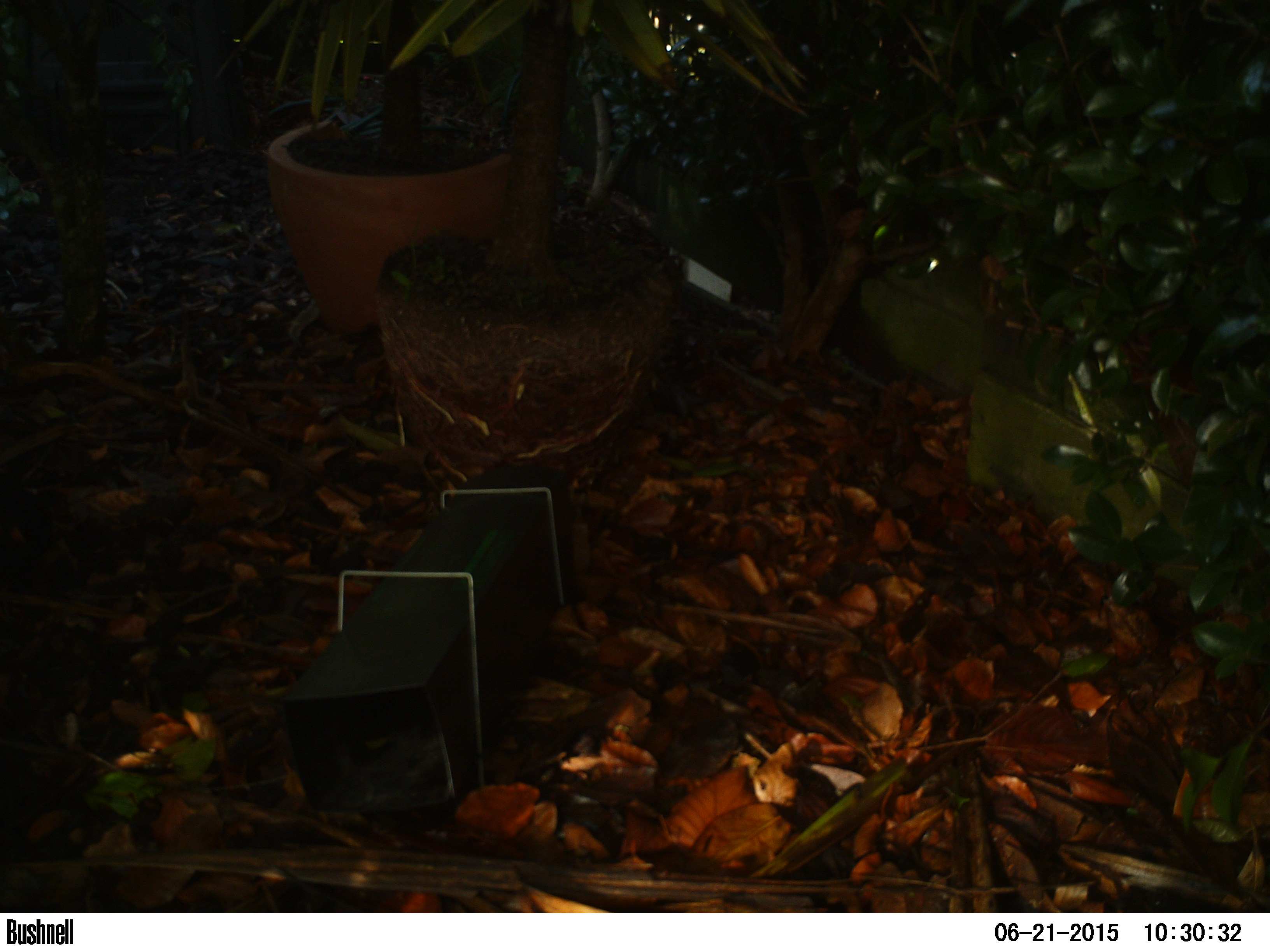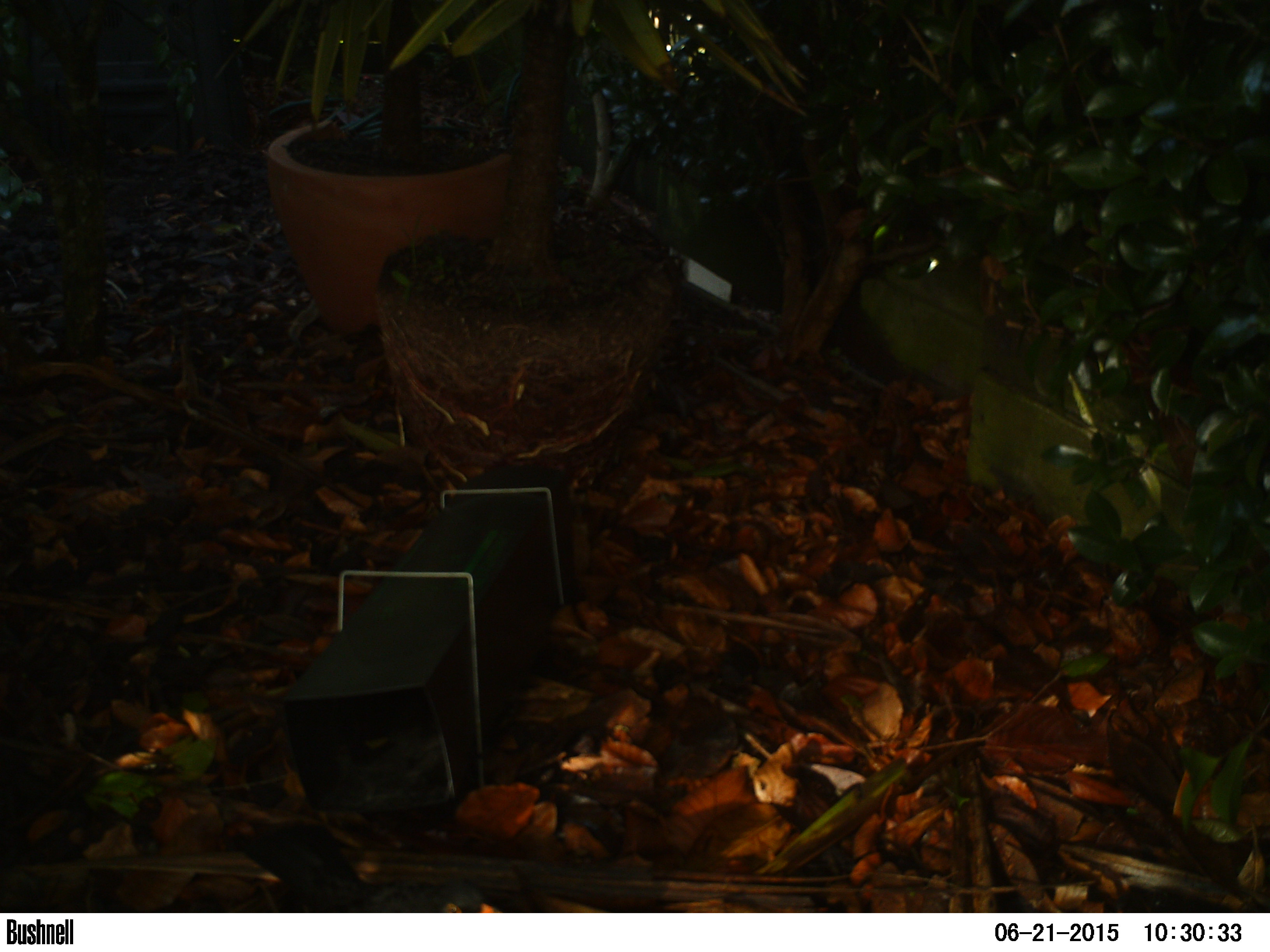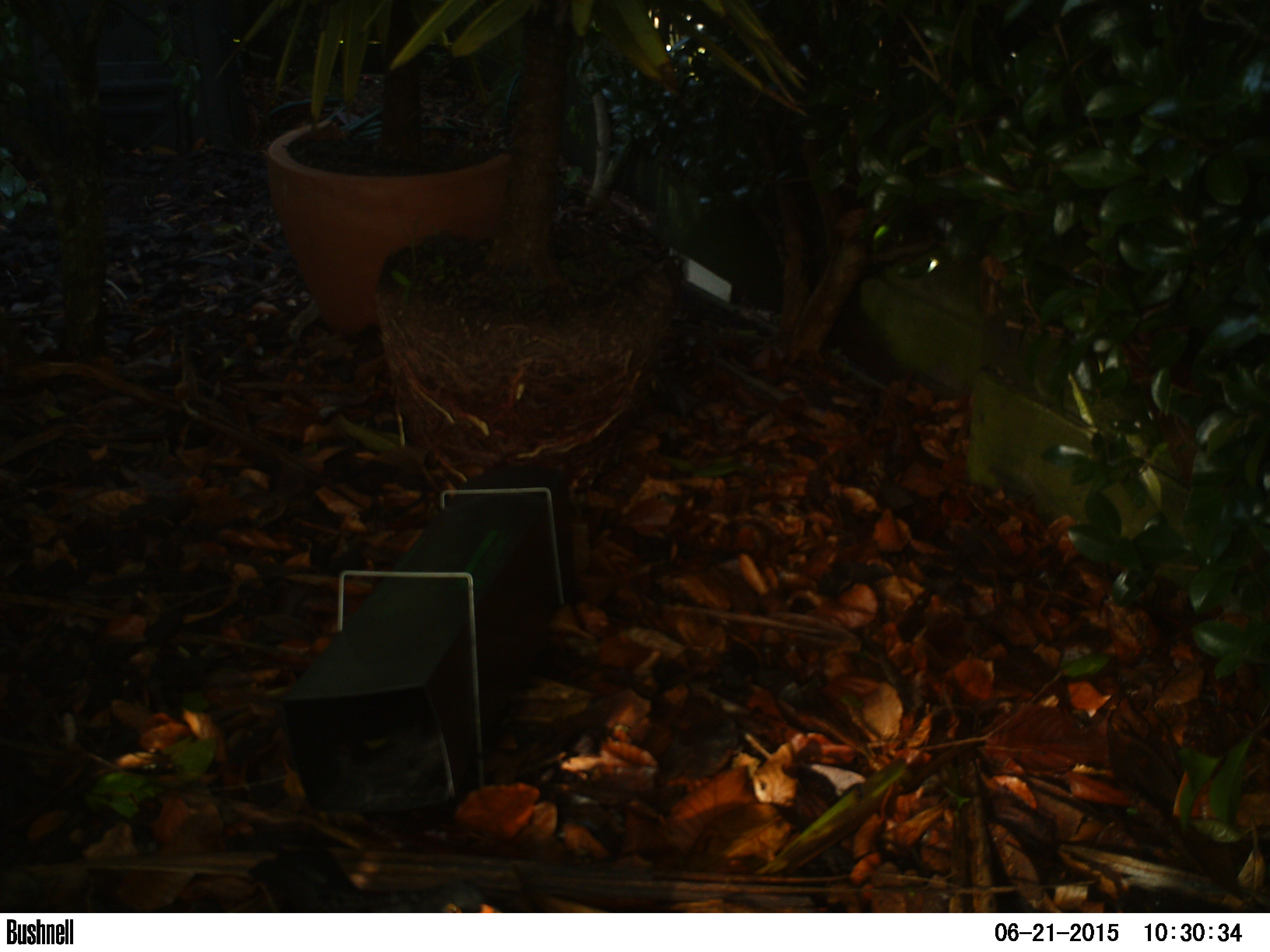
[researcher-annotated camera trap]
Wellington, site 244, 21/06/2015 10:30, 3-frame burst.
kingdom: Animalia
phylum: Chordata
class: Aves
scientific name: Aves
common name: bird